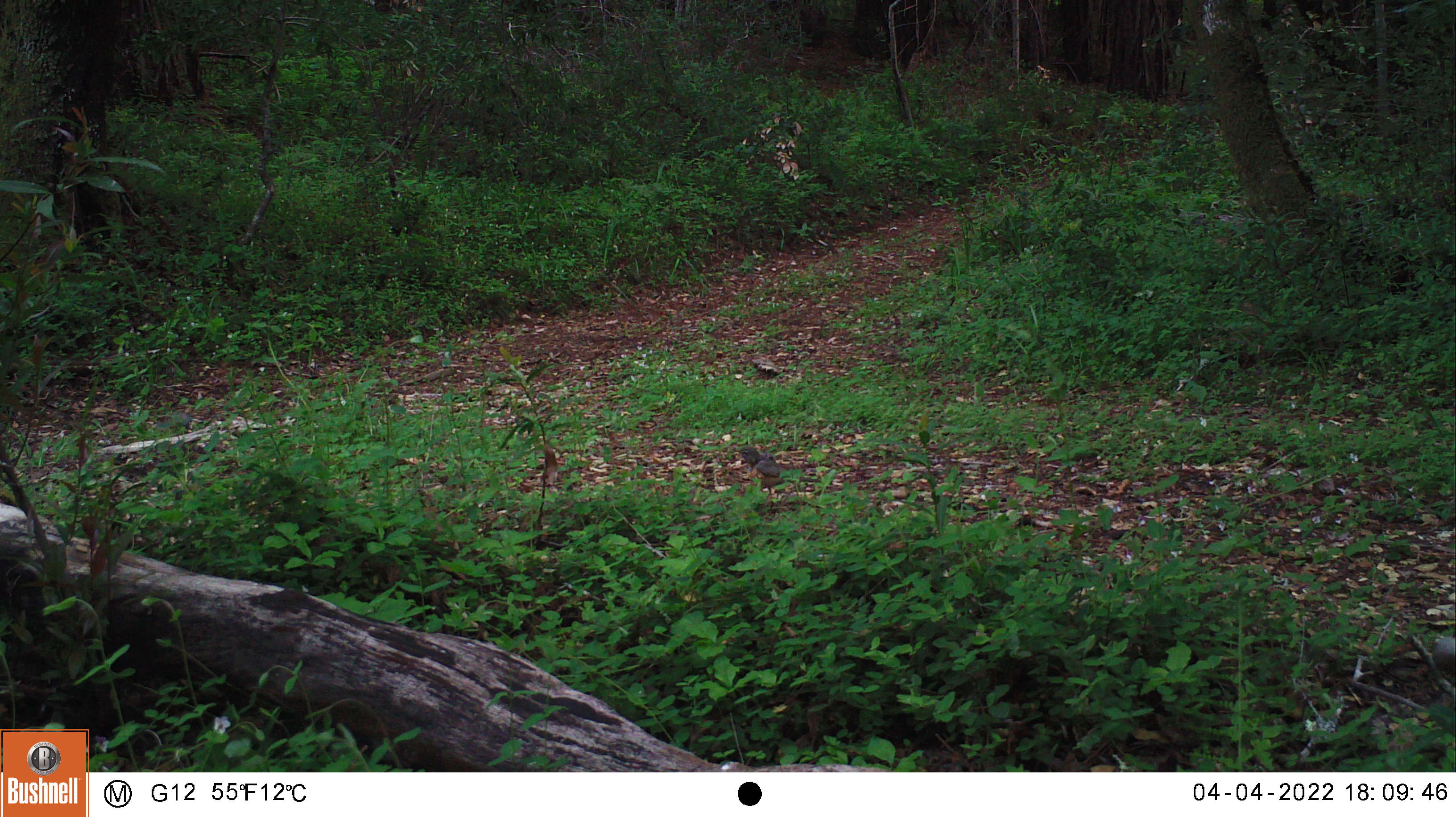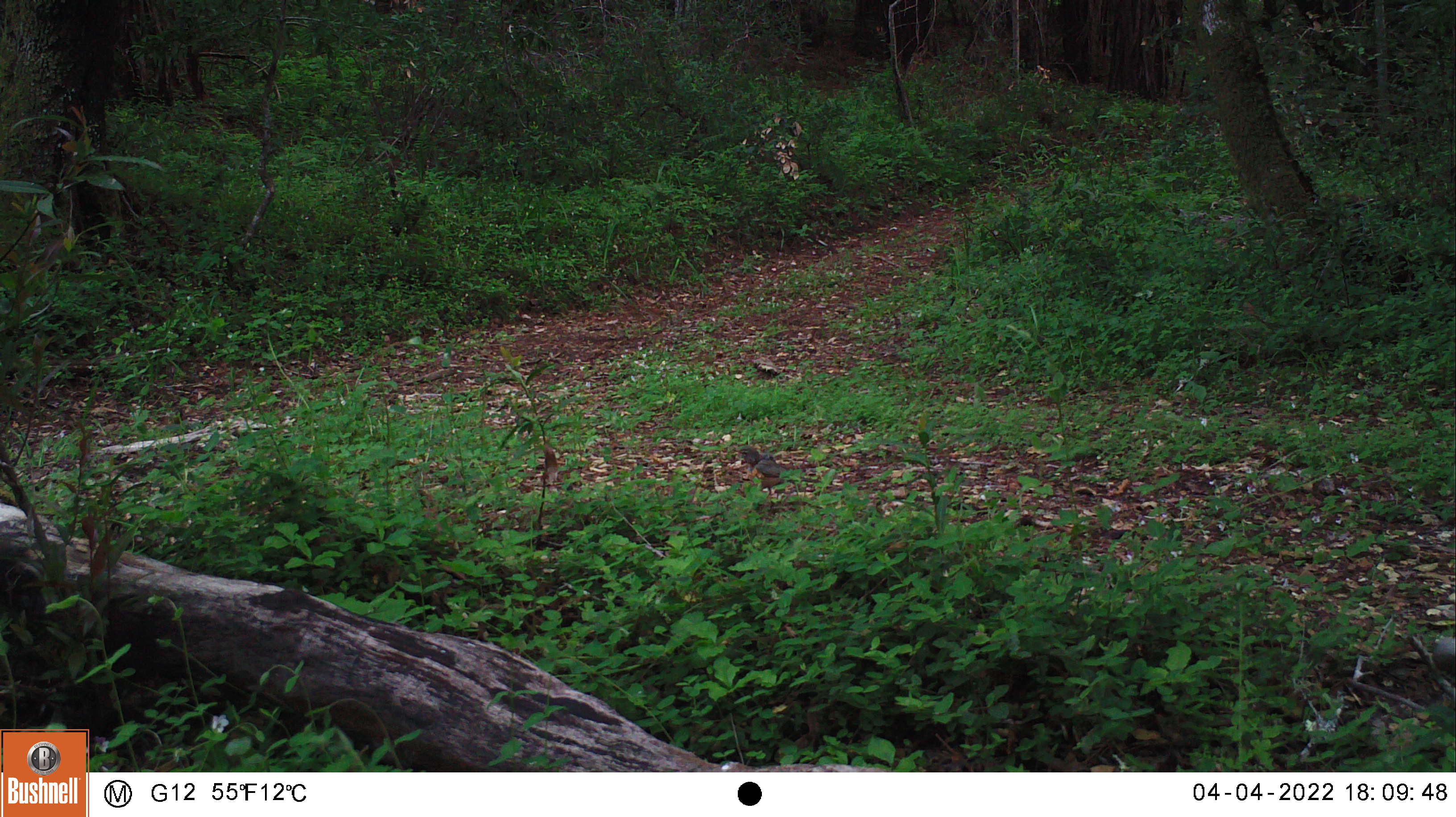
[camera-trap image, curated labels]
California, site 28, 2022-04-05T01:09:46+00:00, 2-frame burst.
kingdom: Animalia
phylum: Chordata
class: Aves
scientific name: Aves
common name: bird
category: unknown bird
Unknown bird (bird) (Aves).